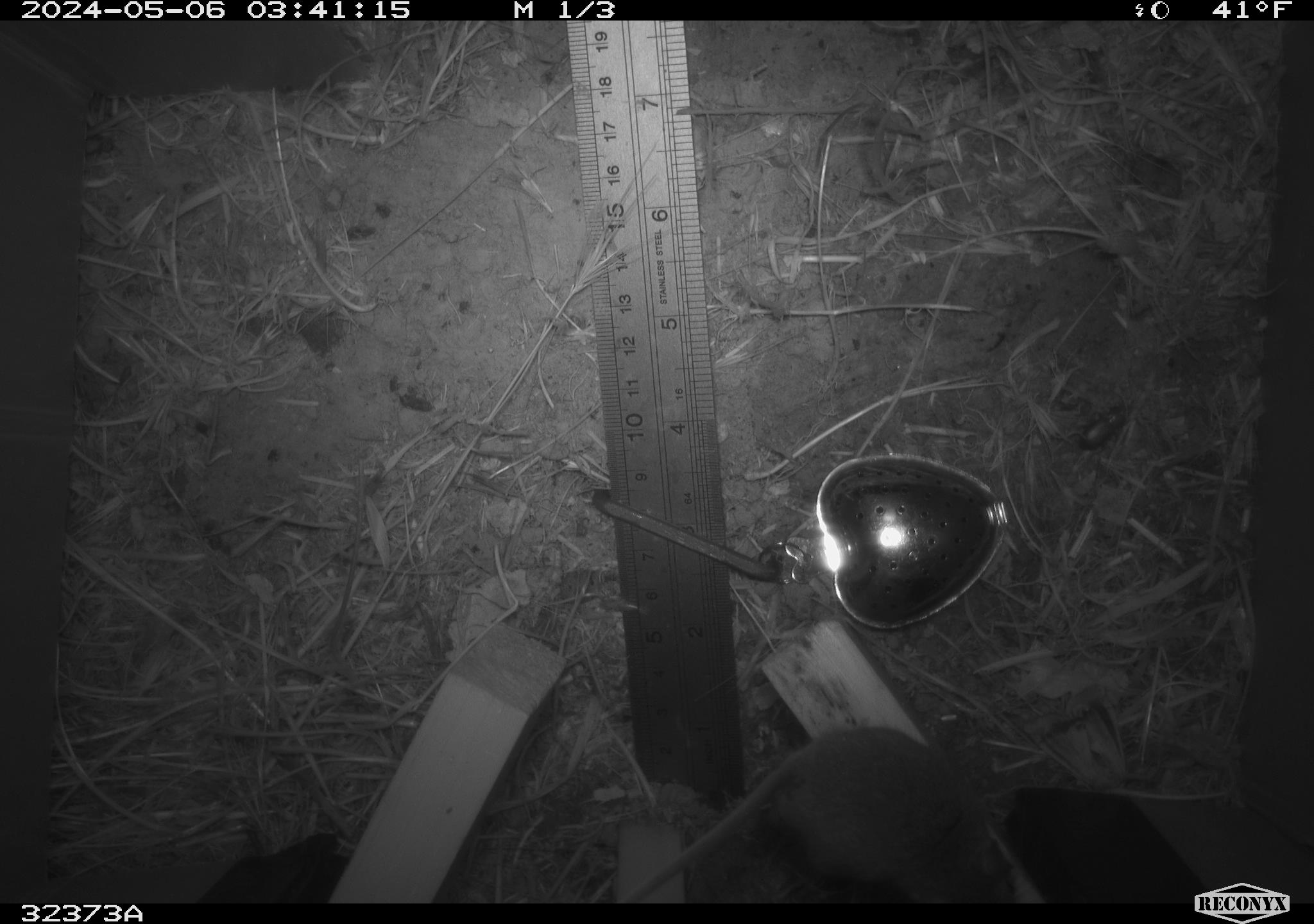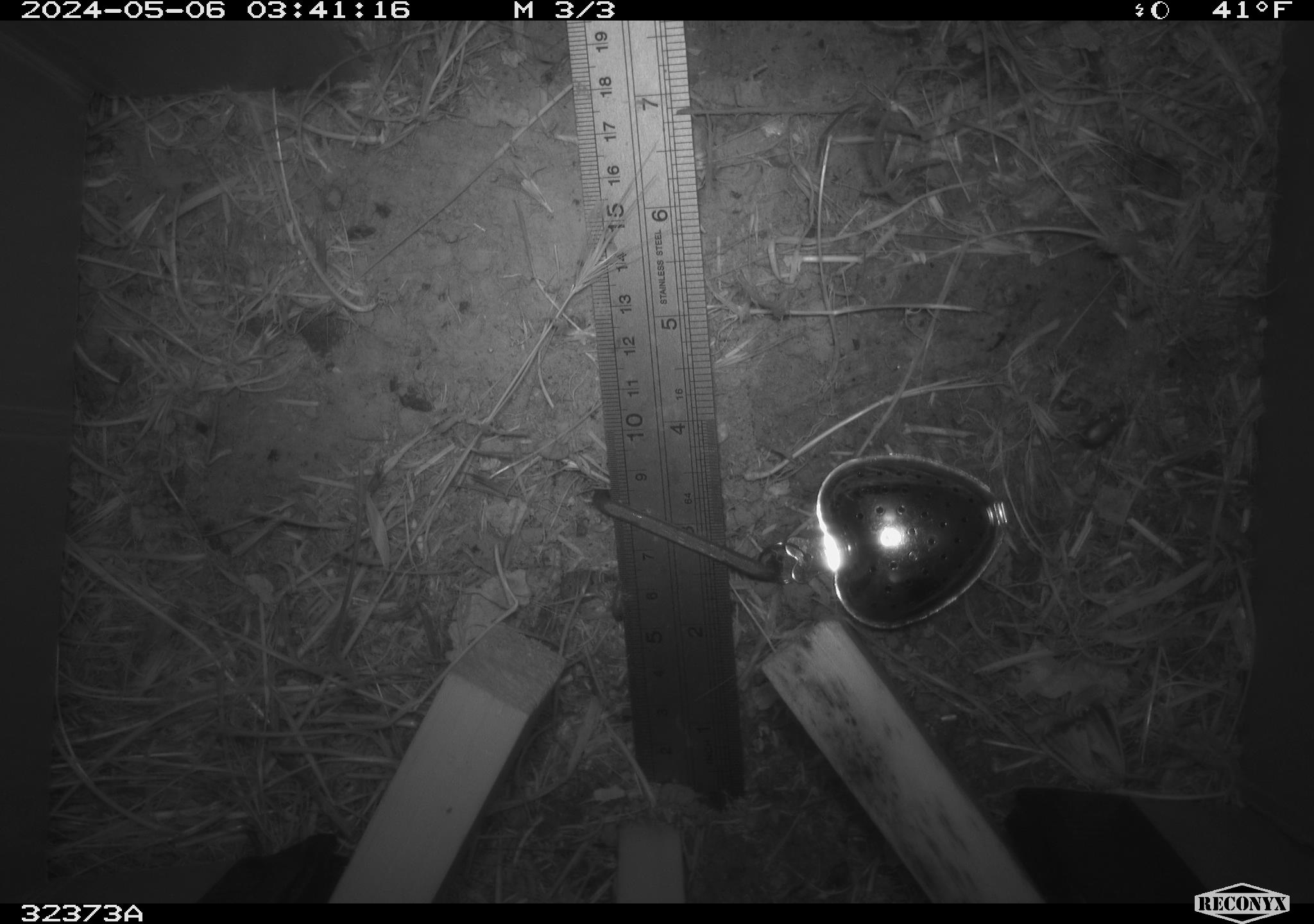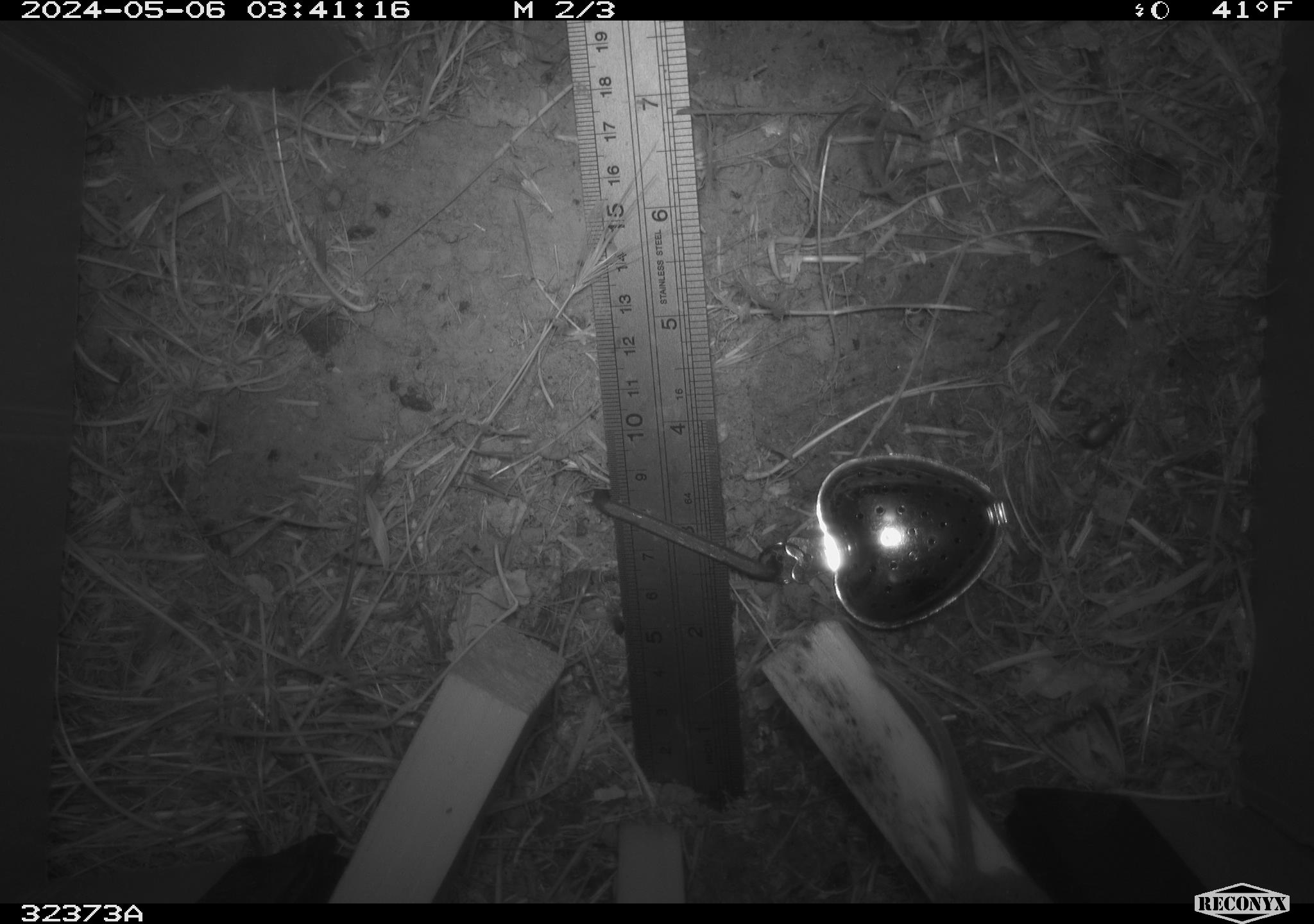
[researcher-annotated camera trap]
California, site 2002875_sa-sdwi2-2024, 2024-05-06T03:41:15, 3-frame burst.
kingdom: Animalia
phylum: Chordata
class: Mammalia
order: Rodentia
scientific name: Rodentia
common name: mouse species